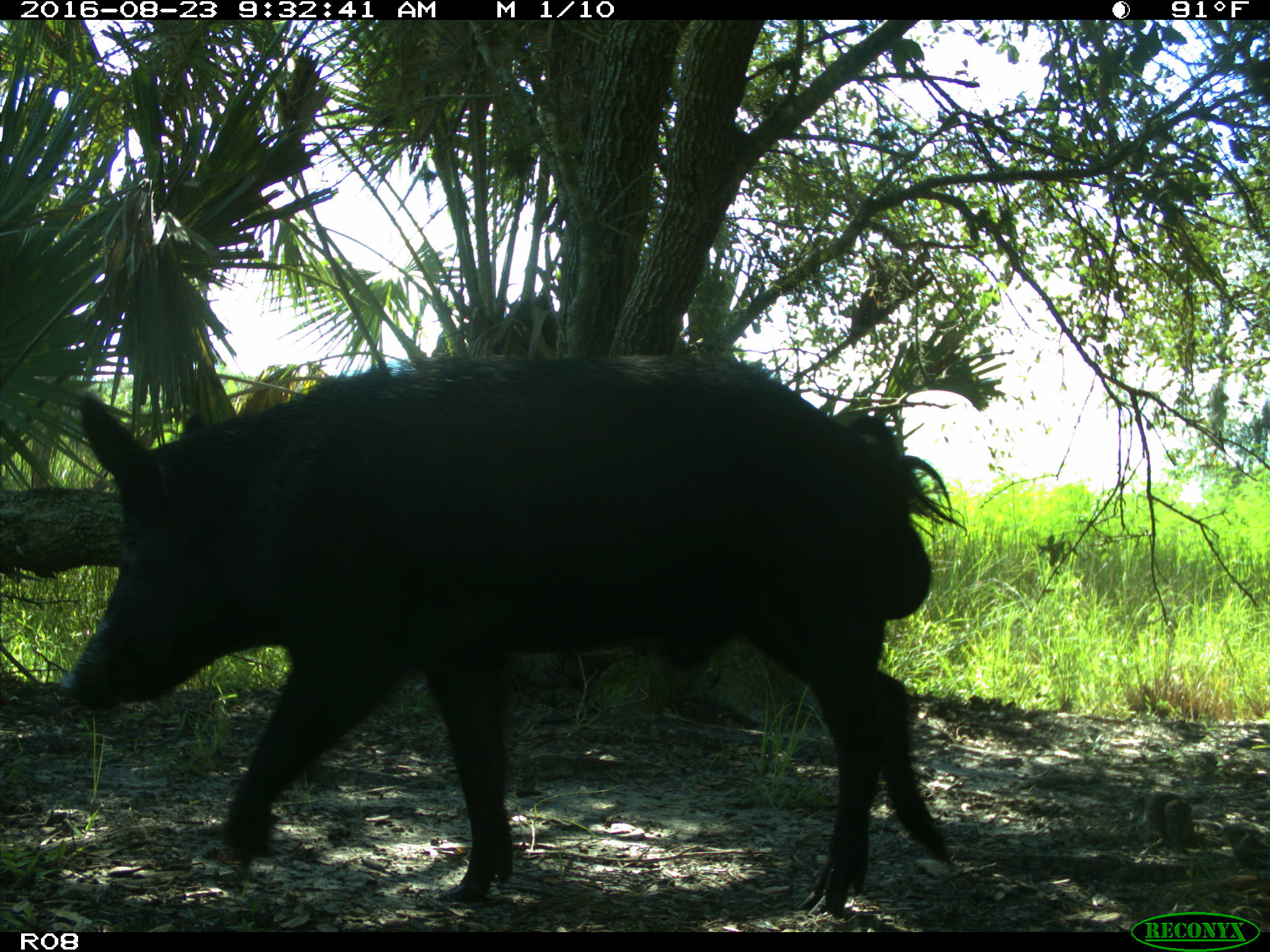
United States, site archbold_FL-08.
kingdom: Animalia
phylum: Chordata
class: Mammalia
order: Artiodactyla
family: Suidae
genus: Sus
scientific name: Sus scrofa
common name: wild boar